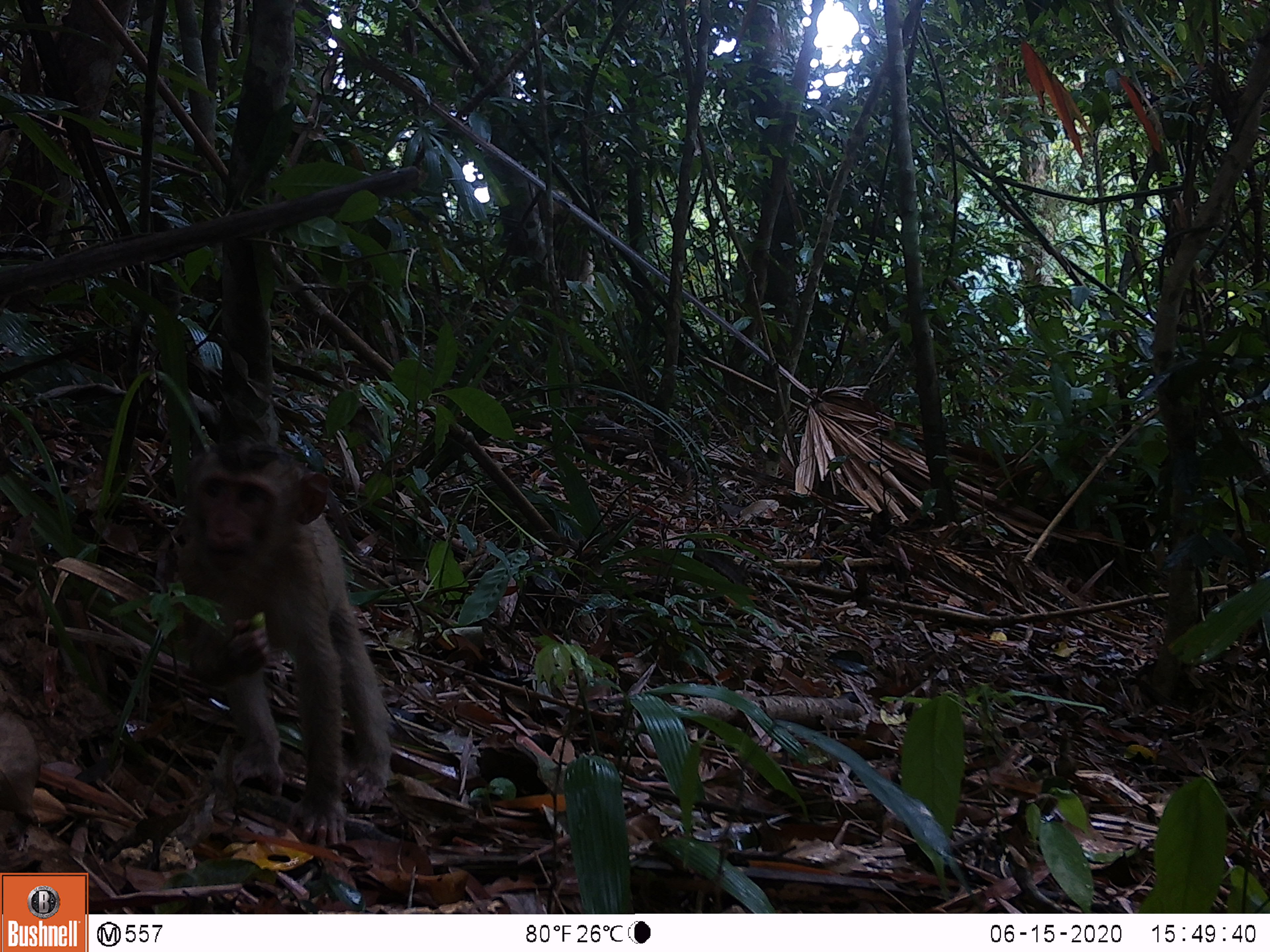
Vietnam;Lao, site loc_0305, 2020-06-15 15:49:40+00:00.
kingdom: Animalia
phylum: Chordata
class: Mammalia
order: Primates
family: Cercopithecidae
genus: Macaca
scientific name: Macaca nemestrina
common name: pig-tailed macaque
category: pig tailed macaque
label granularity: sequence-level